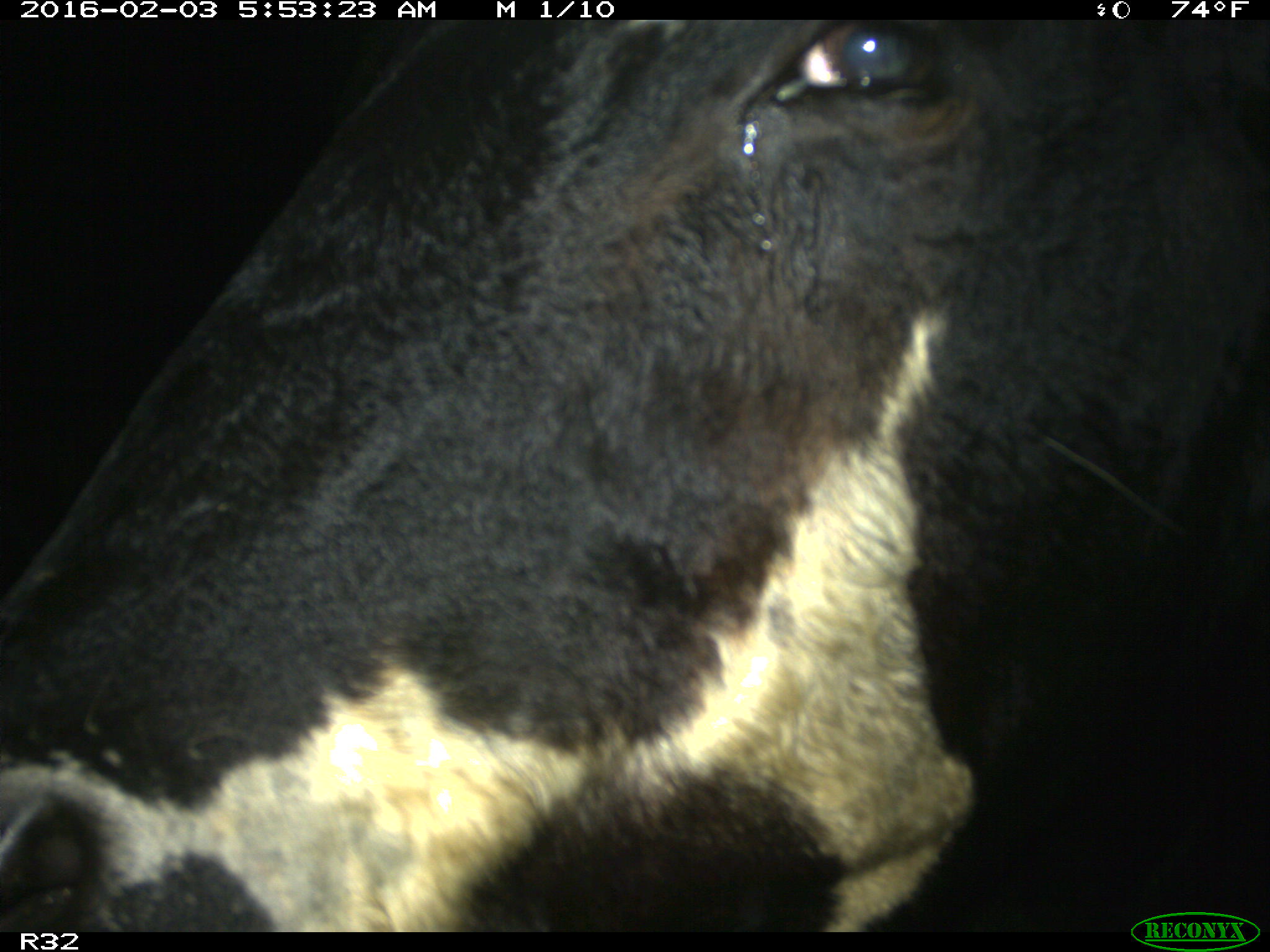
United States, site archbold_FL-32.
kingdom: Animalia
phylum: Chordata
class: Mammalia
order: Artiodactyla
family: Bovidae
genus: Bos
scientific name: Bos taurus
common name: domestic cow